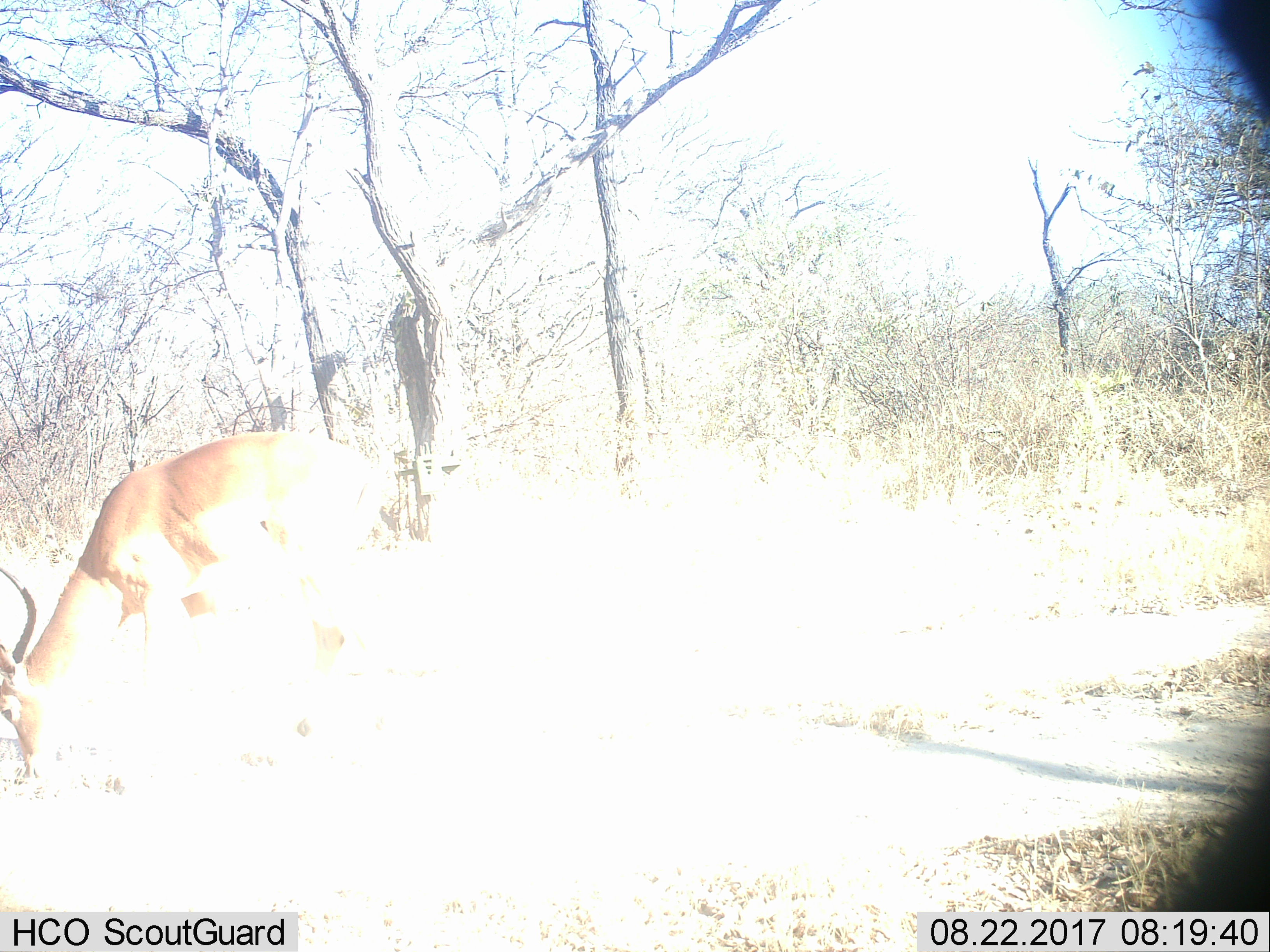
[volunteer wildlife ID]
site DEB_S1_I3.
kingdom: Animalia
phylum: Chordata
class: Mammalia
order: Artiodactyla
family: Bovidae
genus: Aepyceros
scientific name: Aepyceros melampus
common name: impala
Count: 1.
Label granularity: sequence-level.